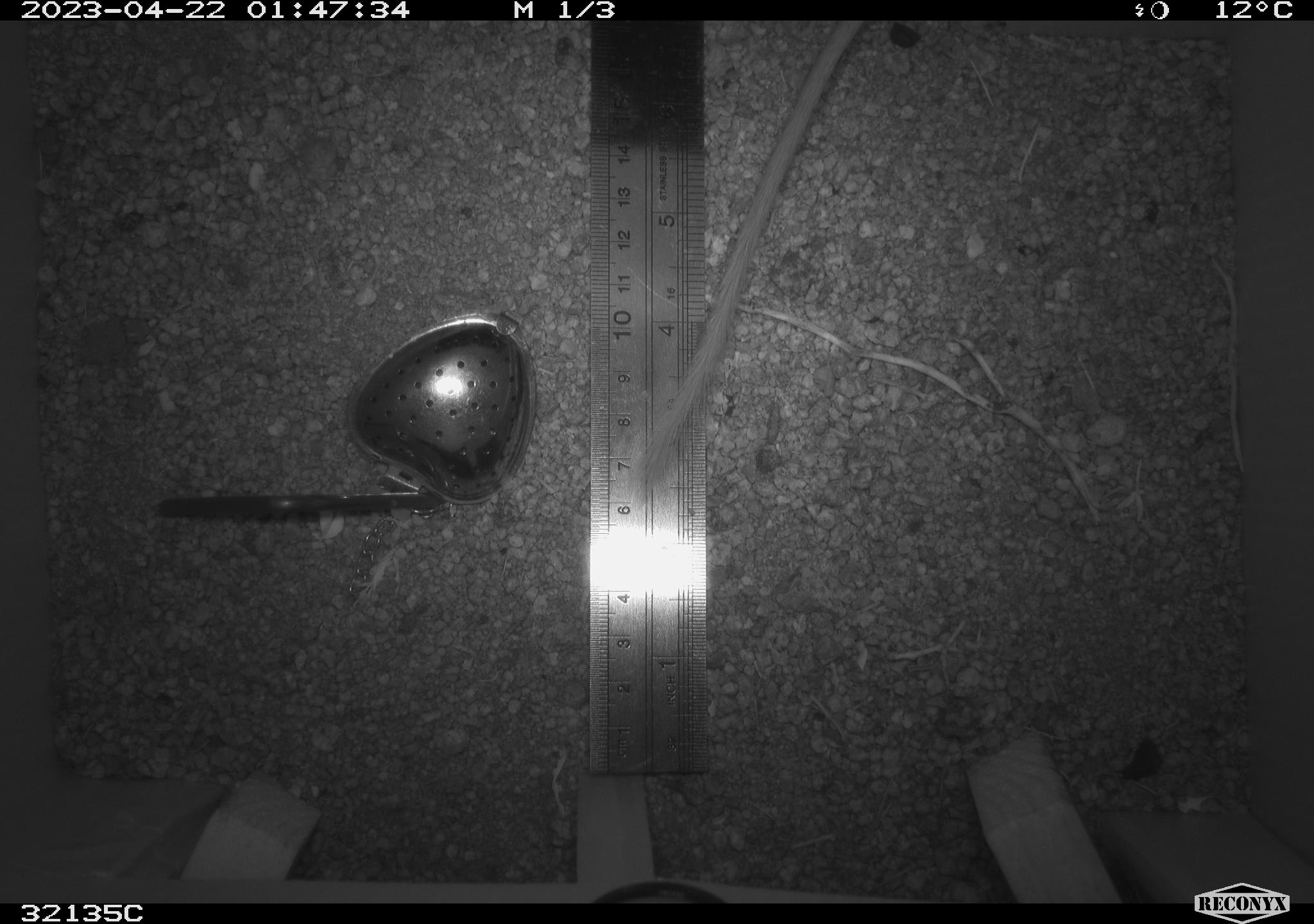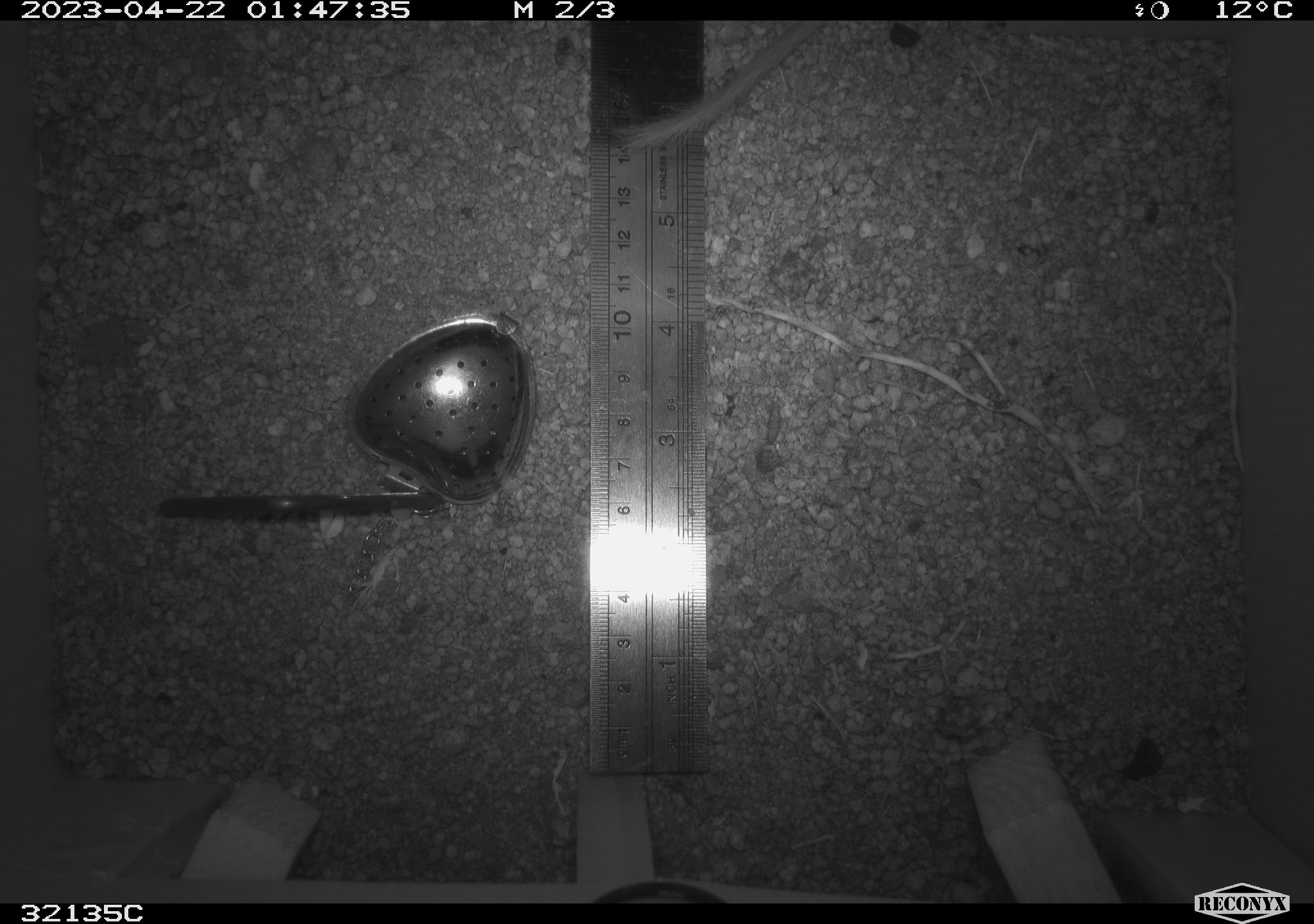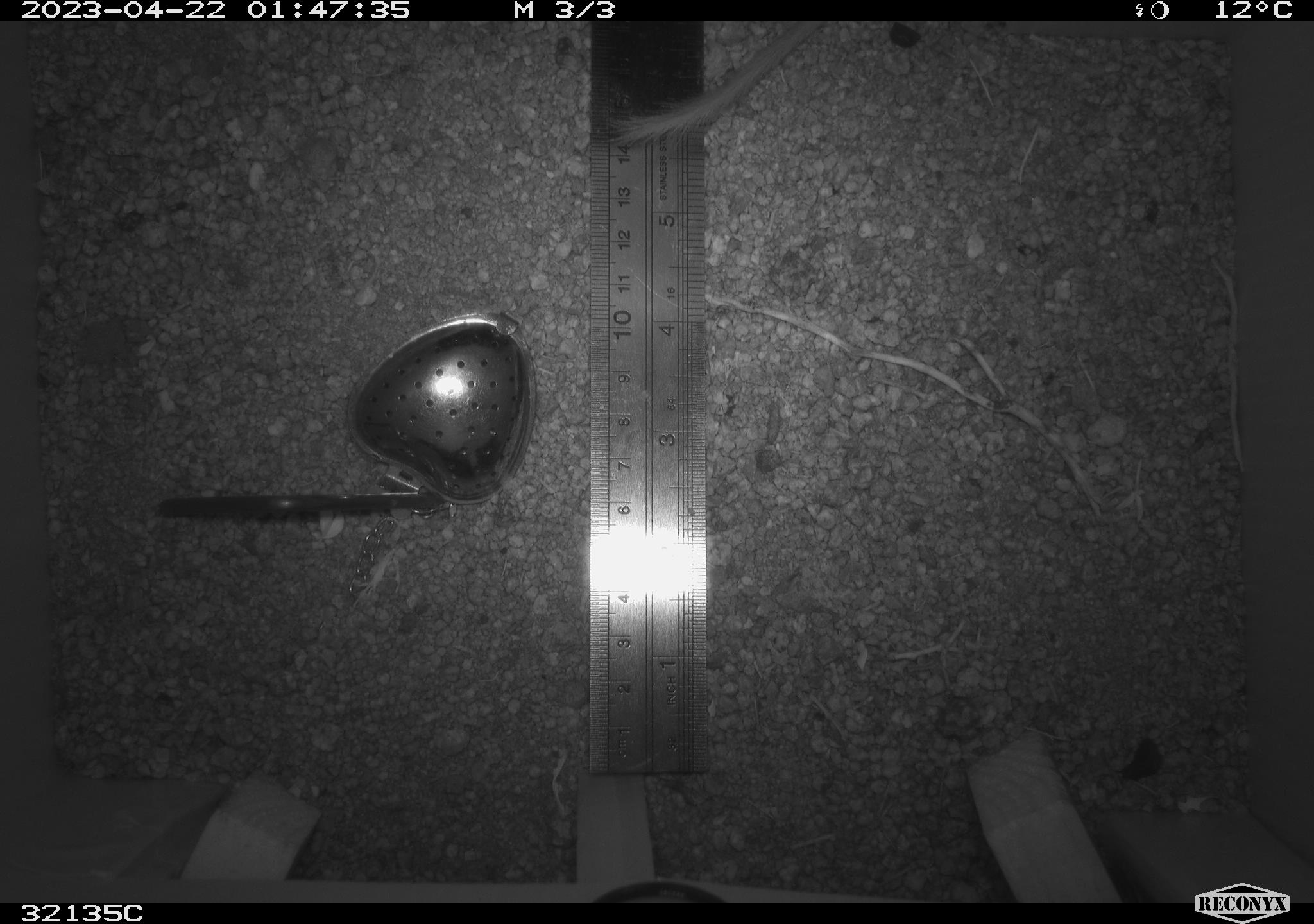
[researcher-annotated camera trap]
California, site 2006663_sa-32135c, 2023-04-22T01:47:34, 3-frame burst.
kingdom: Animalia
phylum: Chordata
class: Mammalia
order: Rodentia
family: Heteromyidae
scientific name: Heteromyidae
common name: kangaroo rats and pocket mice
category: heteromyidae family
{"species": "heteromyidae family (kangaroo rats and pocket mice) (Heteromyidae)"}